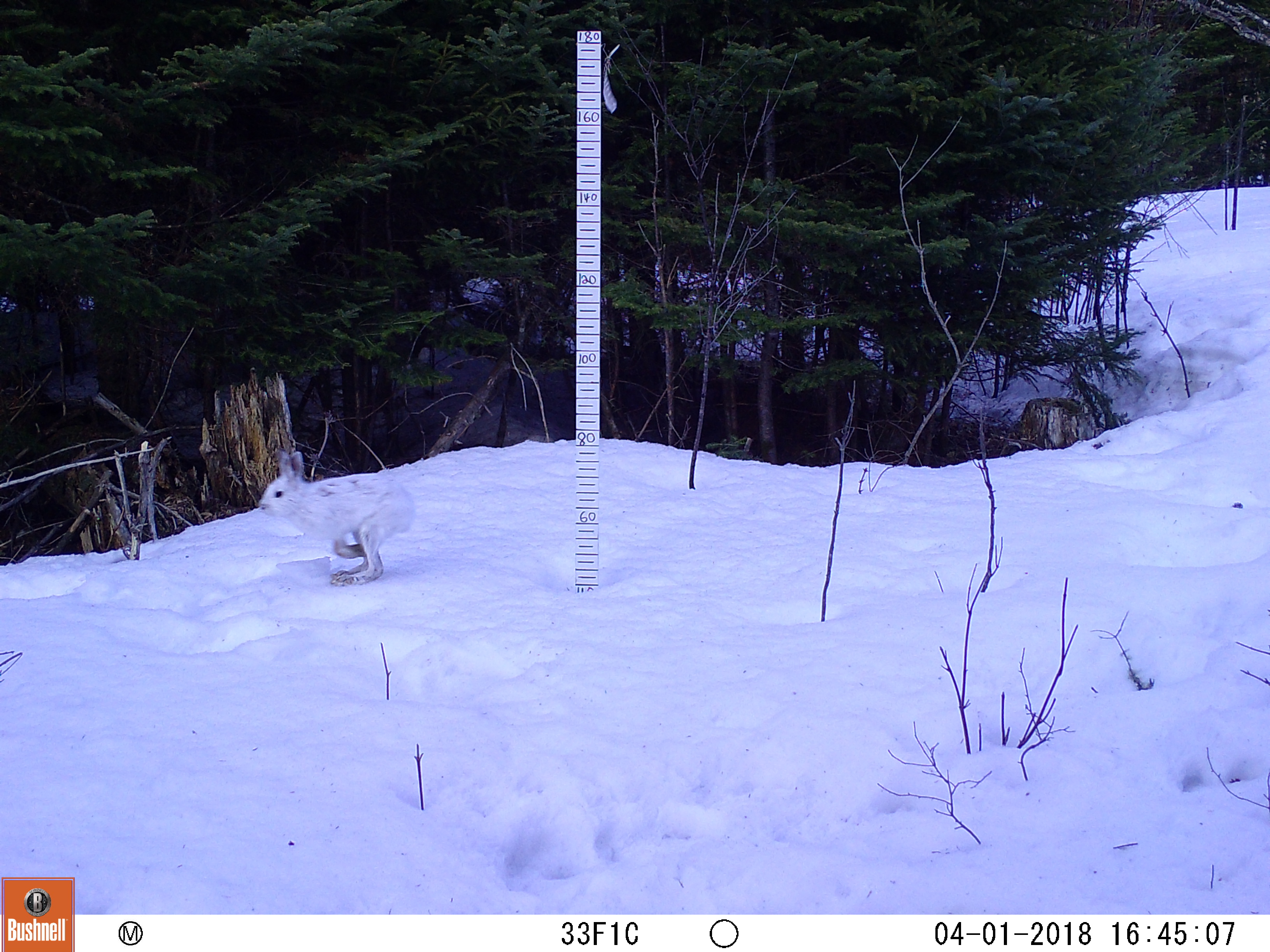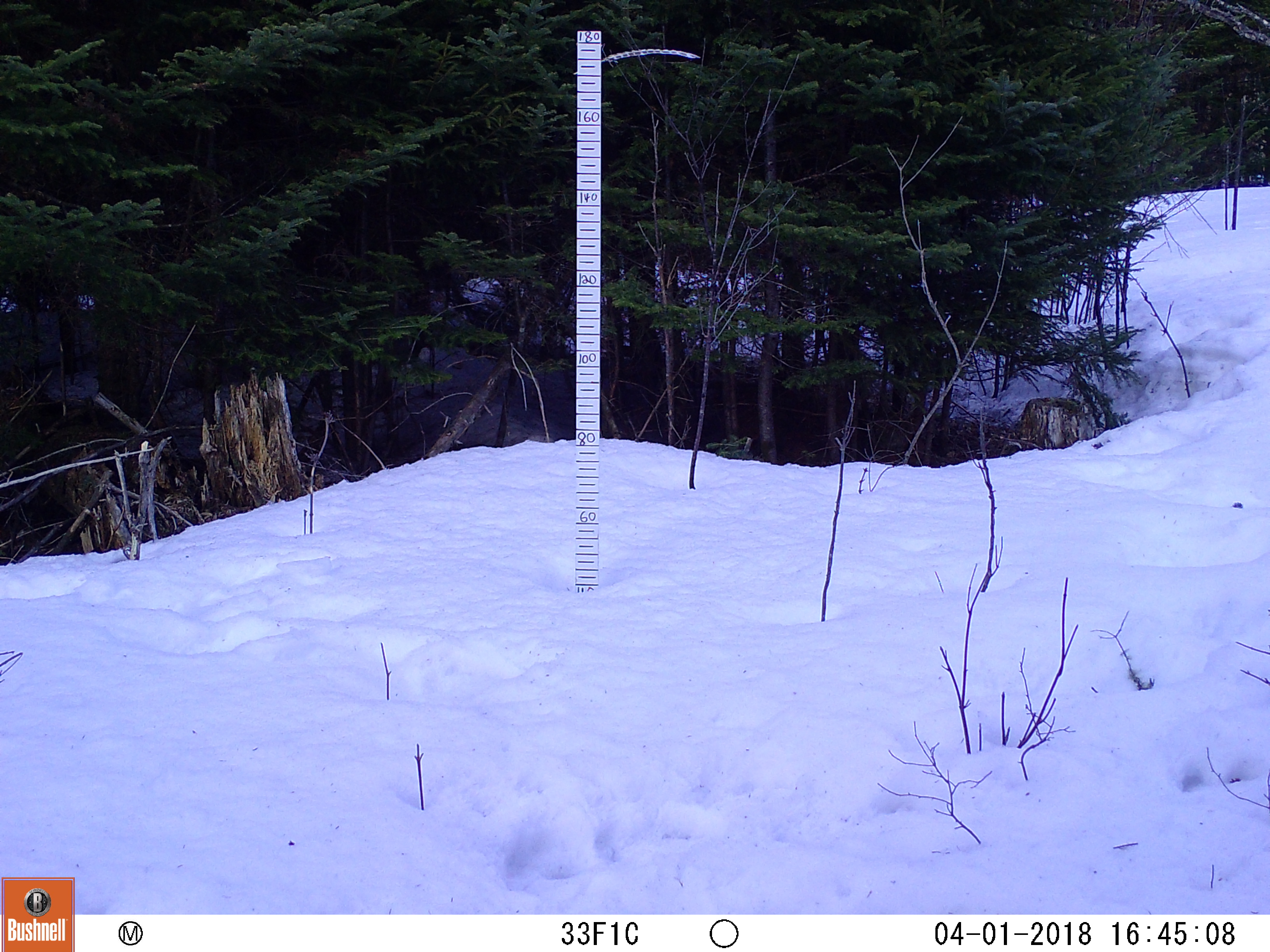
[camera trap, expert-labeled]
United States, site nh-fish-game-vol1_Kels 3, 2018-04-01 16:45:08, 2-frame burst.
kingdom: Animalia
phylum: Chordata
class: Mammalia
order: Lagomorpha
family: Leporidae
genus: Lepus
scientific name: Lepus americanus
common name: snowshoe hare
Snowshoe hare (Lepus americanus).